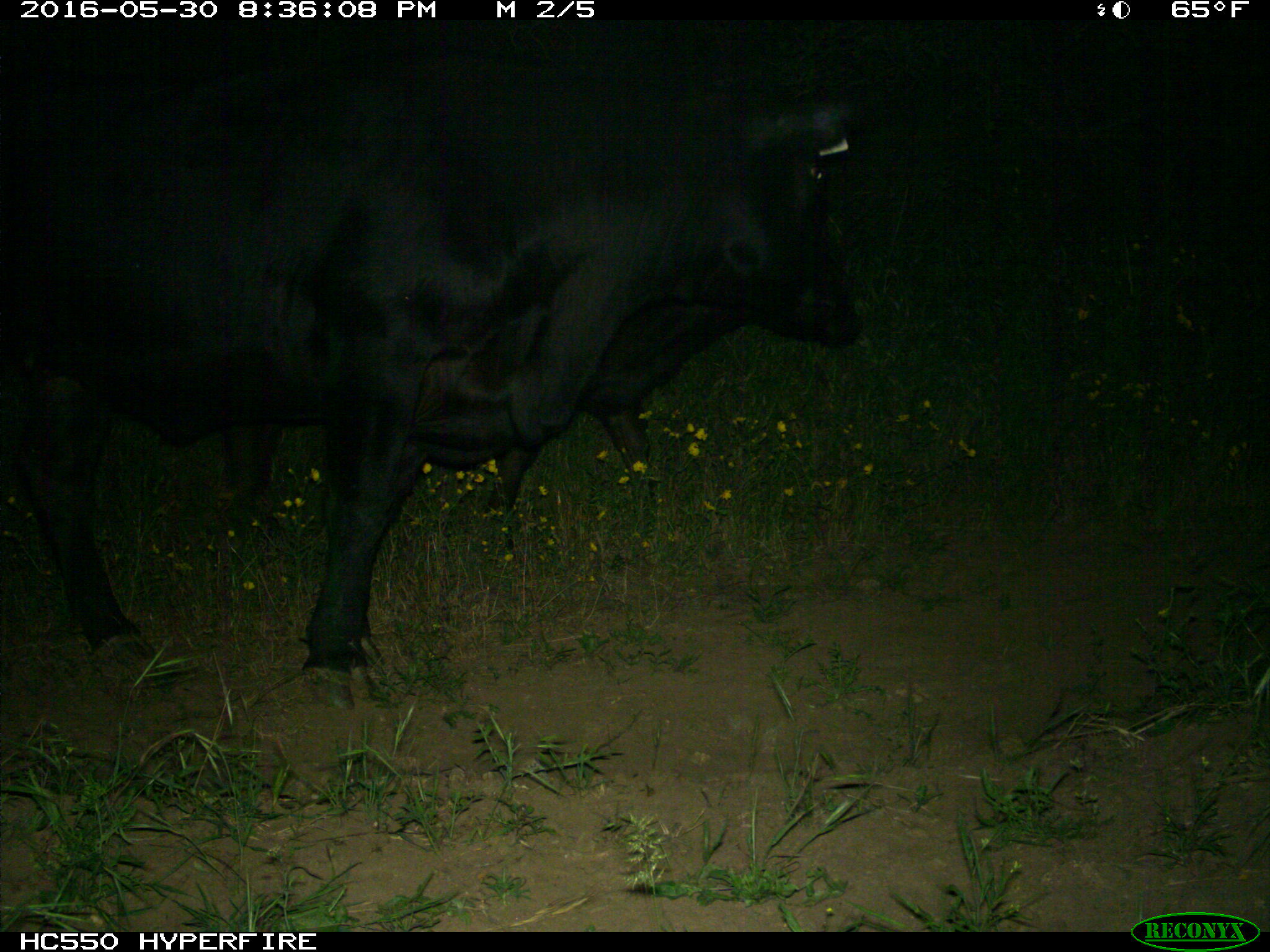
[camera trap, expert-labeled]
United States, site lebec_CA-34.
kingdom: Animalia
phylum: Chordata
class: Mammalia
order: Artiodactyla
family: Bovidae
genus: Bos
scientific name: Bos taurus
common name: domestic cow